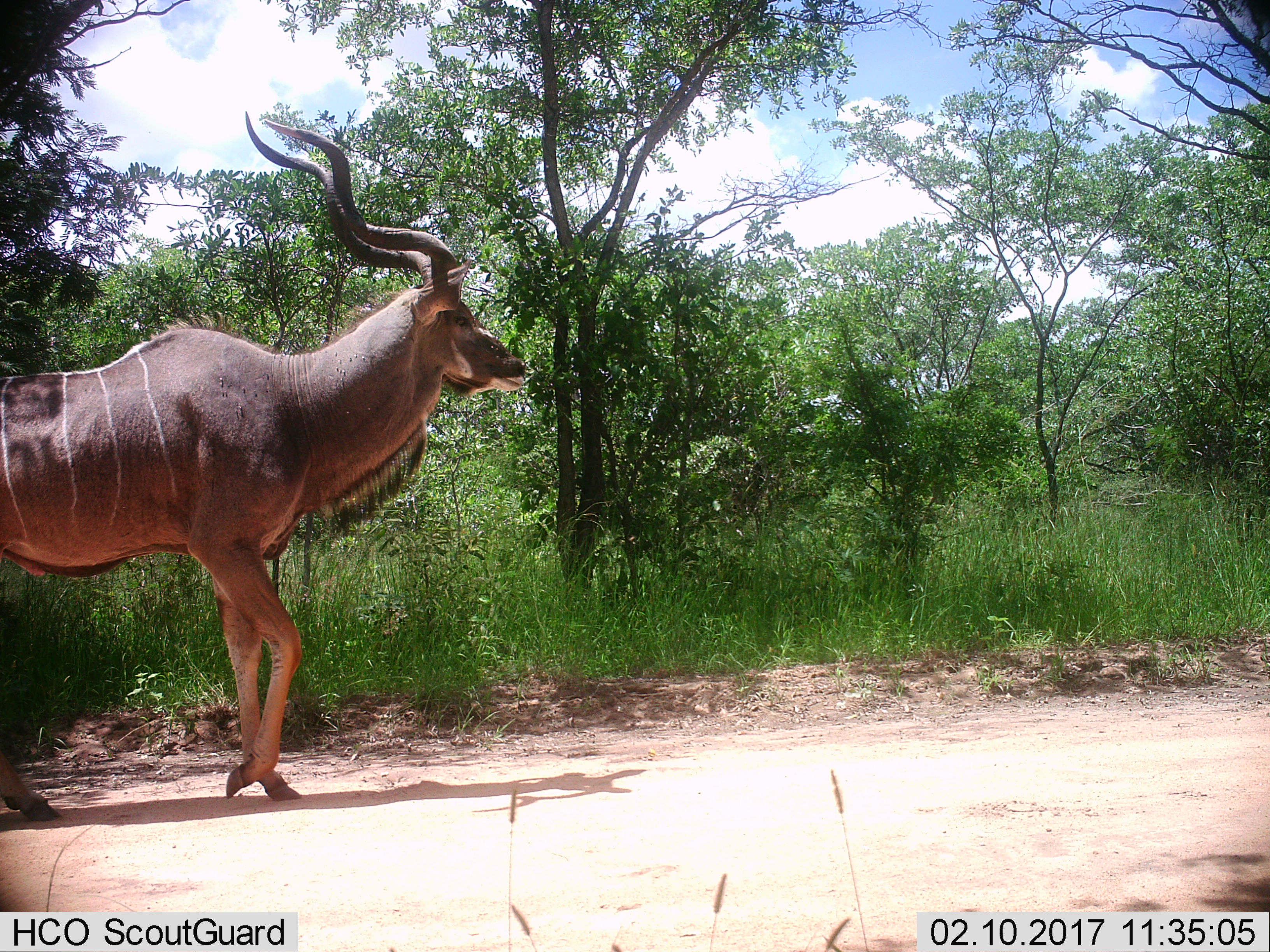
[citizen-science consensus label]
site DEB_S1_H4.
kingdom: Animalia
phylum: Chordata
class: Mammalia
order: Artiodactyla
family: Bovidae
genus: Tragelaphus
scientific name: Tragelaphus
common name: kudu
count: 1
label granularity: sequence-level